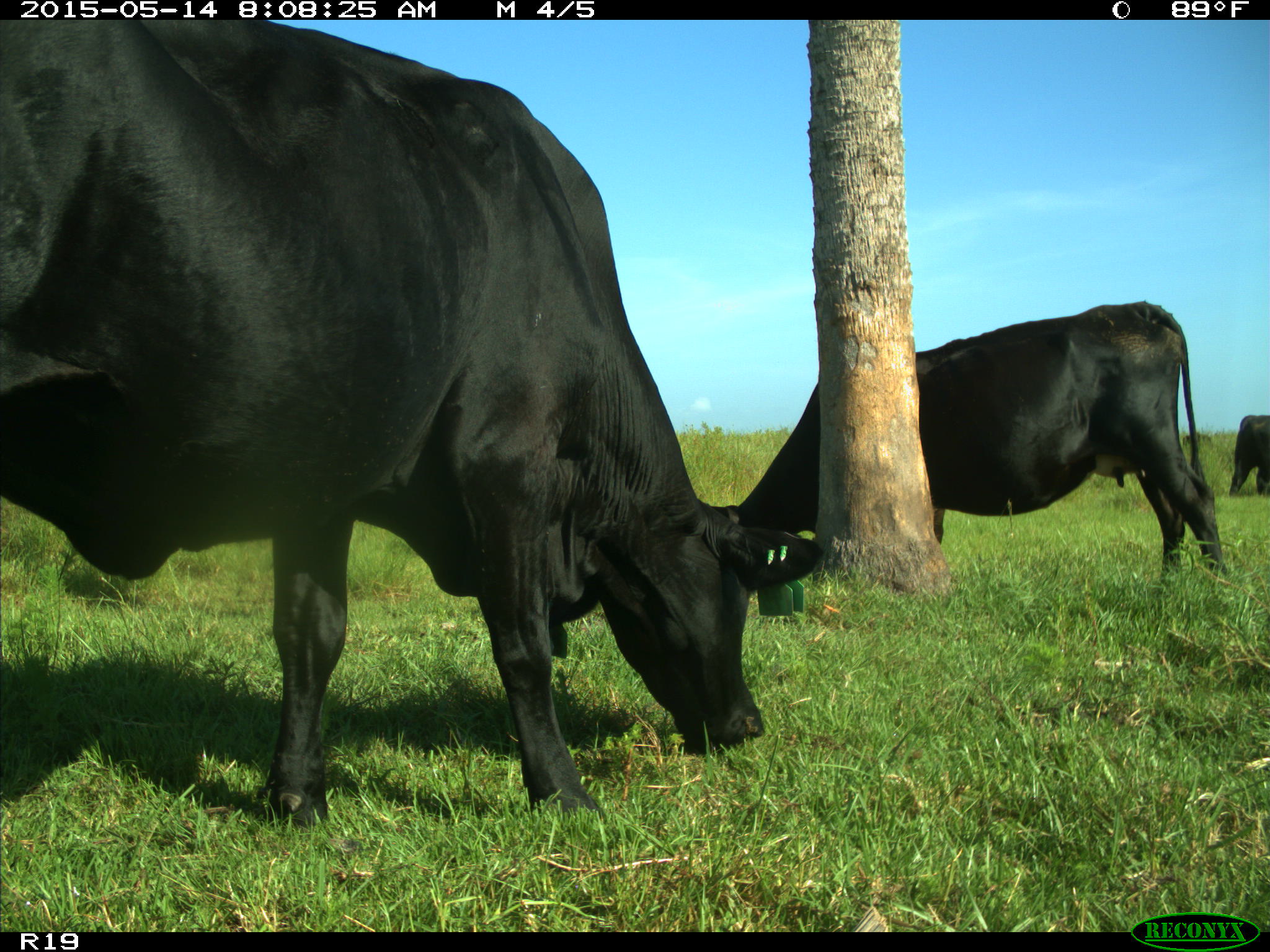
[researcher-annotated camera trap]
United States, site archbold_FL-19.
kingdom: Animalia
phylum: Chordata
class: Mammalia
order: Artiodactyla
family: Bovidae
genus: Bos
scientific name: Bos taurus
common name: domestic cow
Bos taurus (domestic cow).